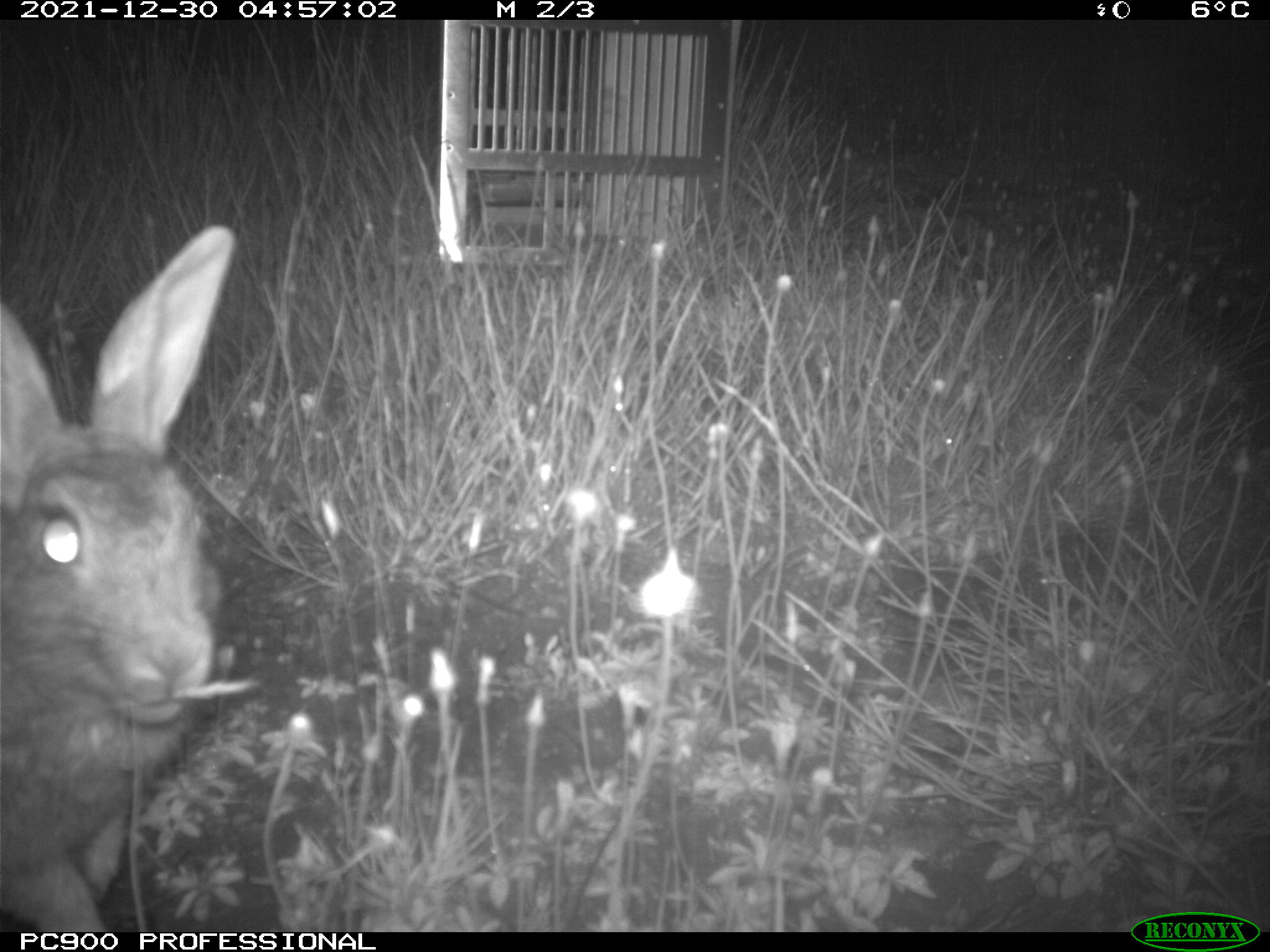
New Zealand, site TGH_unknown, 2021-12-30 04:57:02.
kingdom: Animalia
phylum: Chordata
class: Mammalia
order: Lagomorpha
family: Leporidae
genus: Oryctolagus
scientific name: Oryctolagus cuniculus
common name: european rabbit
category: rabbit